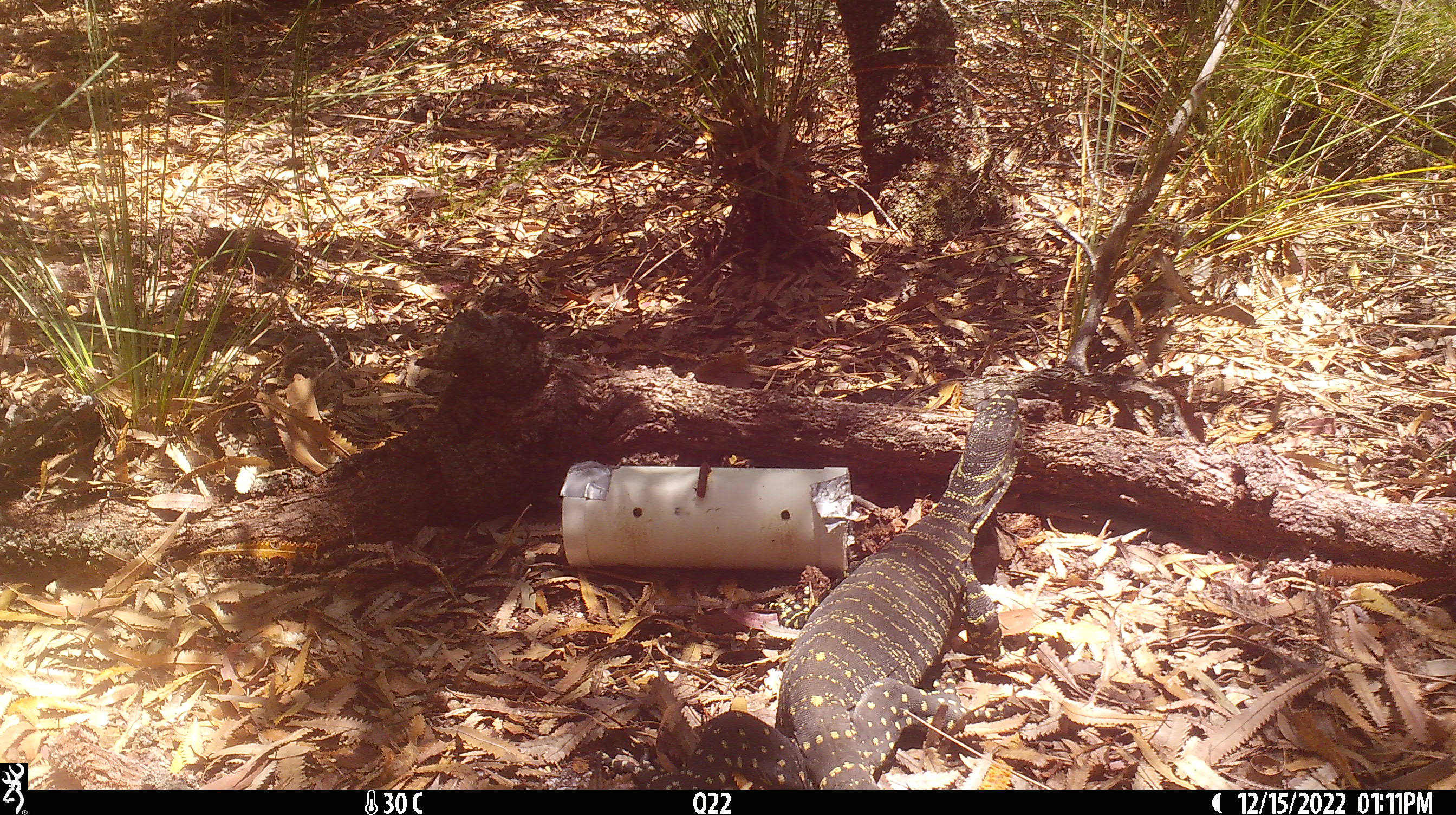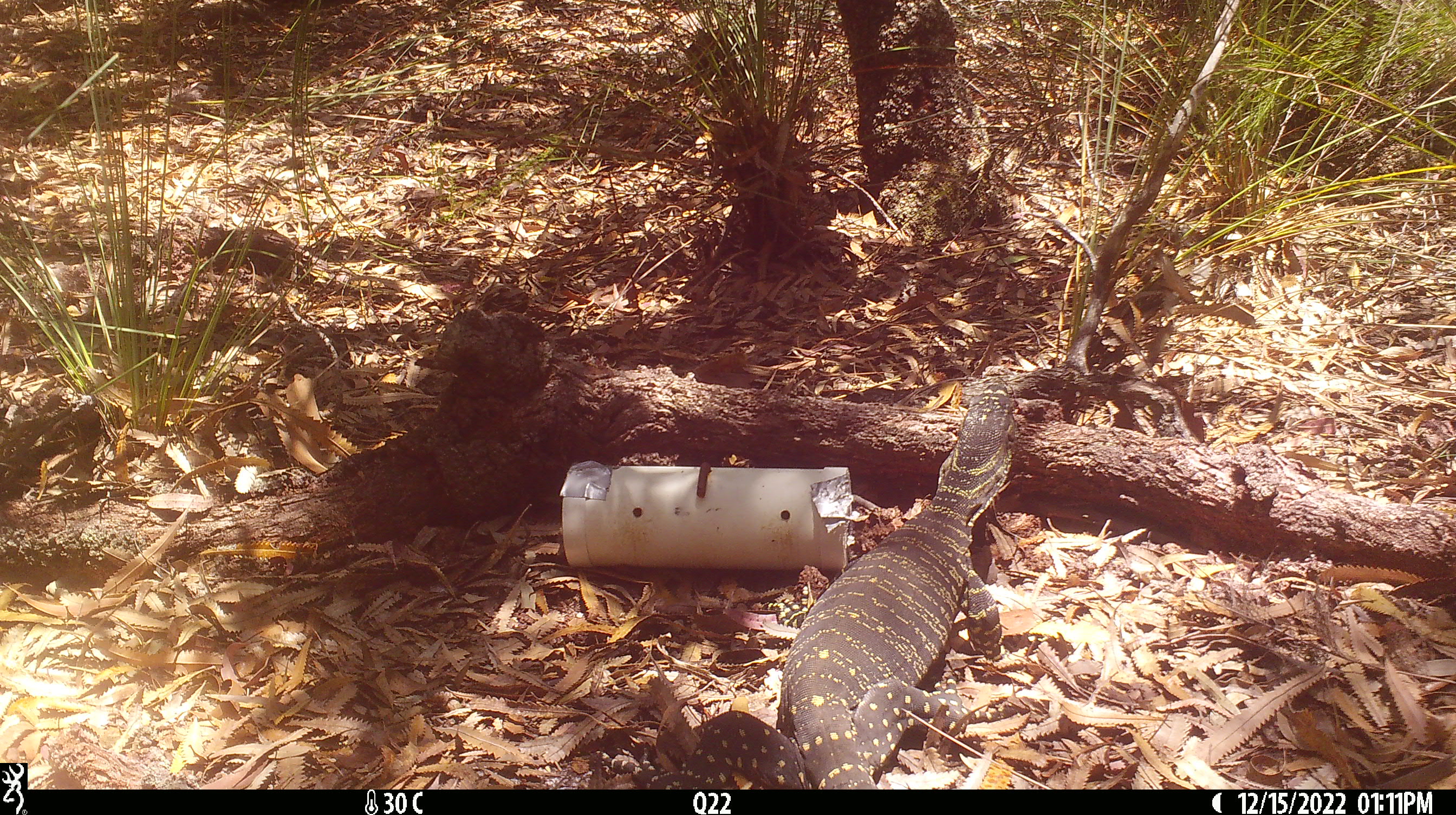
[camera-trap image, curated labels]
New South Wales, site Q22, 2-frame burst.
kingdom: Animalia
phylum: Chordata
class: Reptilia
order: Squamata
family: Varanidae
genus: Varanus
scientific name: Varanus varius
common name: lace monitor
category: goanna